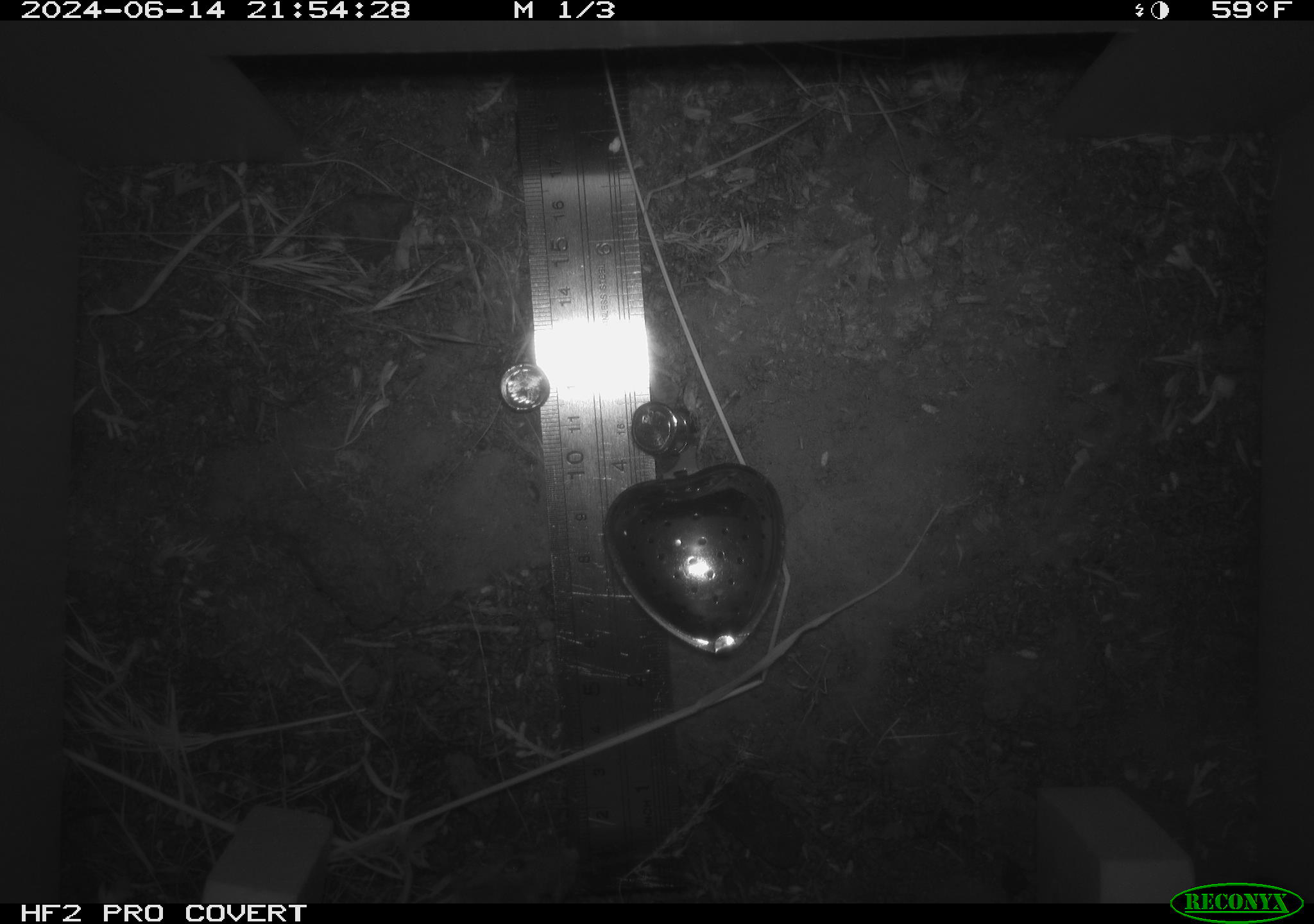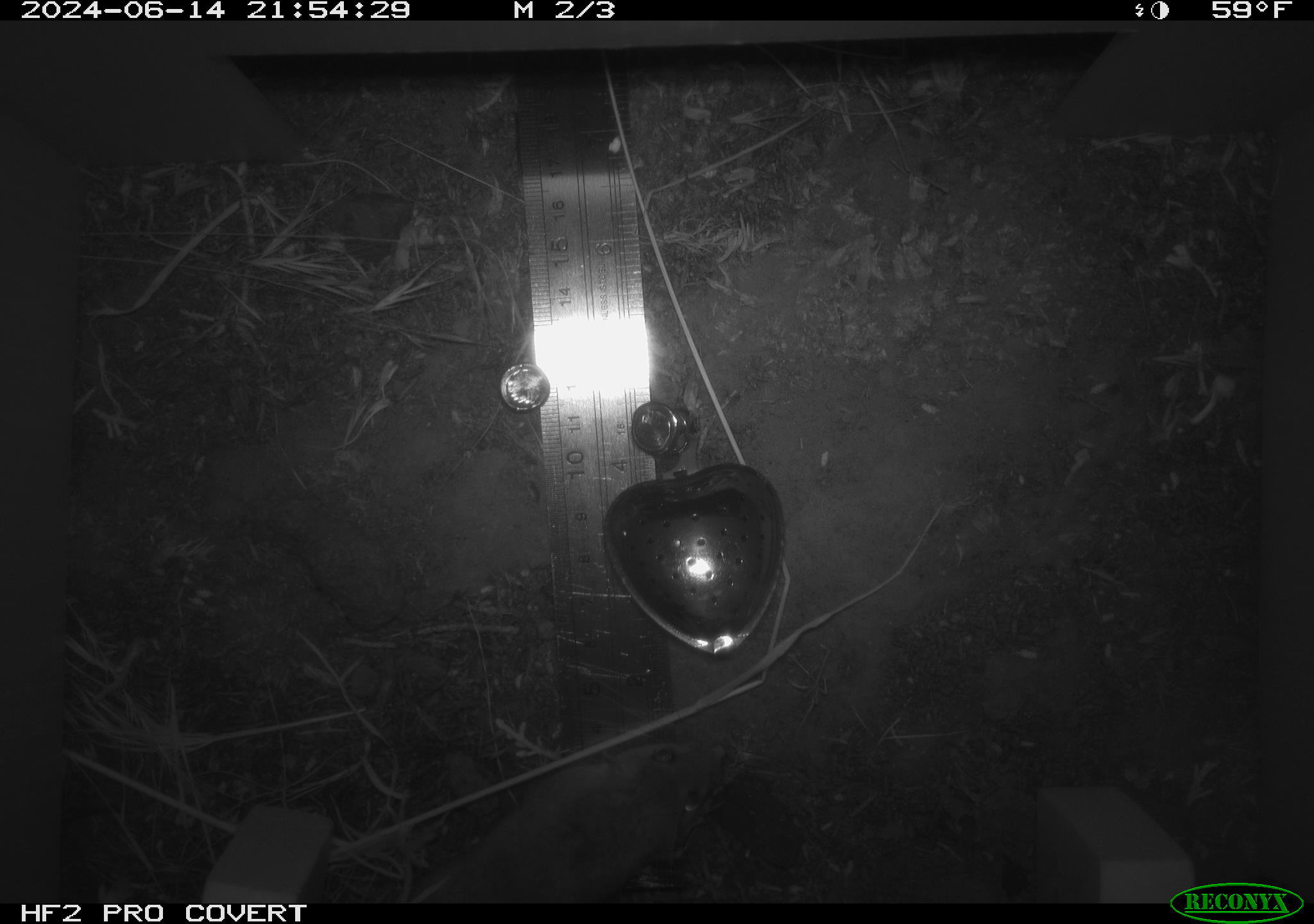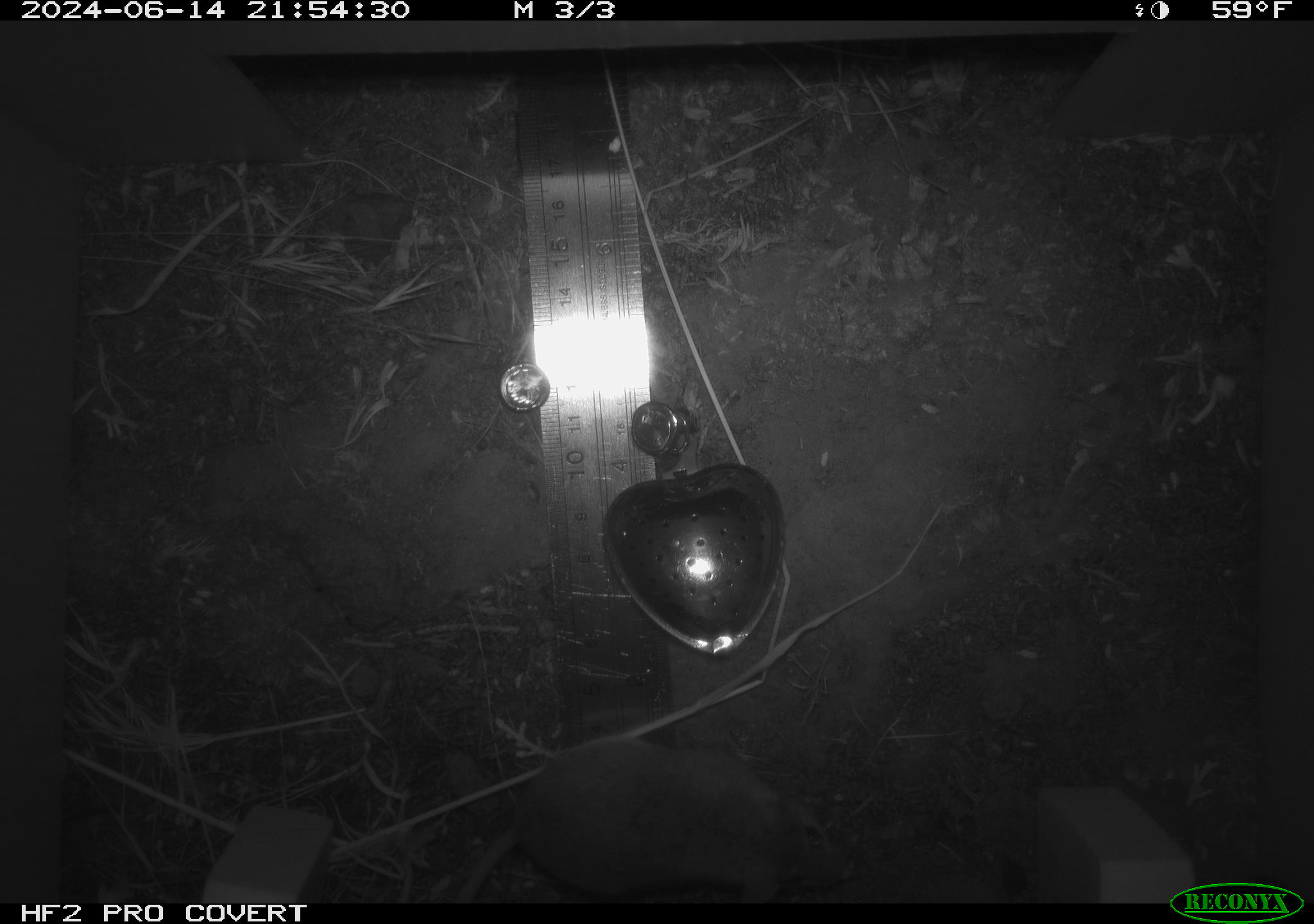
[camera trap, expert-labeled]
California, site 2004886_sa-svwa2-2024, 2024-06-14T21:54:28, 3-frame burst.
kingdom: Animalia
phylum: Chordata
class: Mammalia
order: Rodentia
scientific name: Rodentia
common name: mouse species